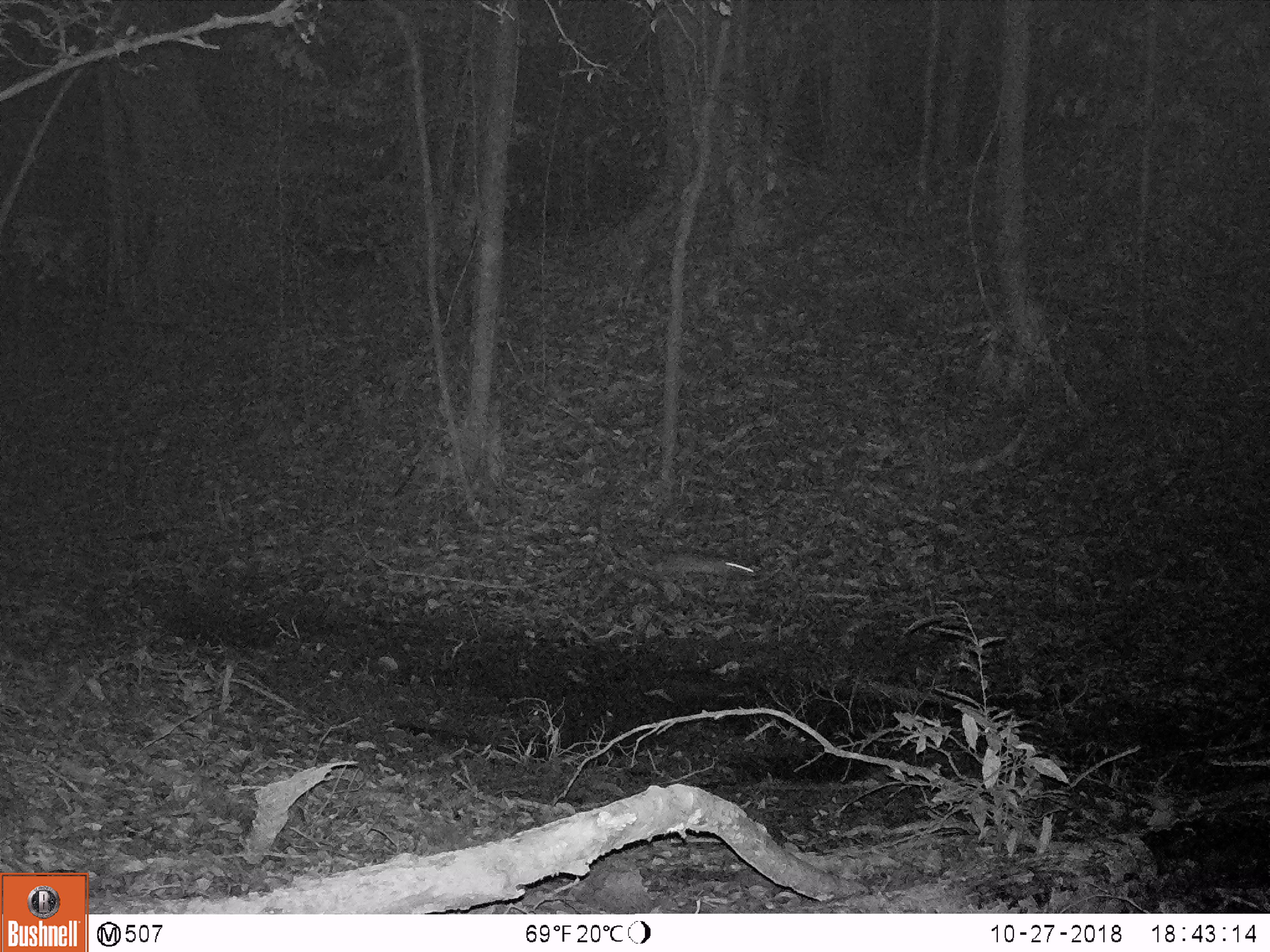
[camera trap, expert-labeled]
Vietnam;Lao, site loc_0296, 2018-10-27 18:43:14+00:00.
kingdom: Animalia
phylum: Chordata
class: Mammalia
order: Rodentia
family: Muridae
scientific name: Muridae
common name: old-world mice and rats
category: unidentified murid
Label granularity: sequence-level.